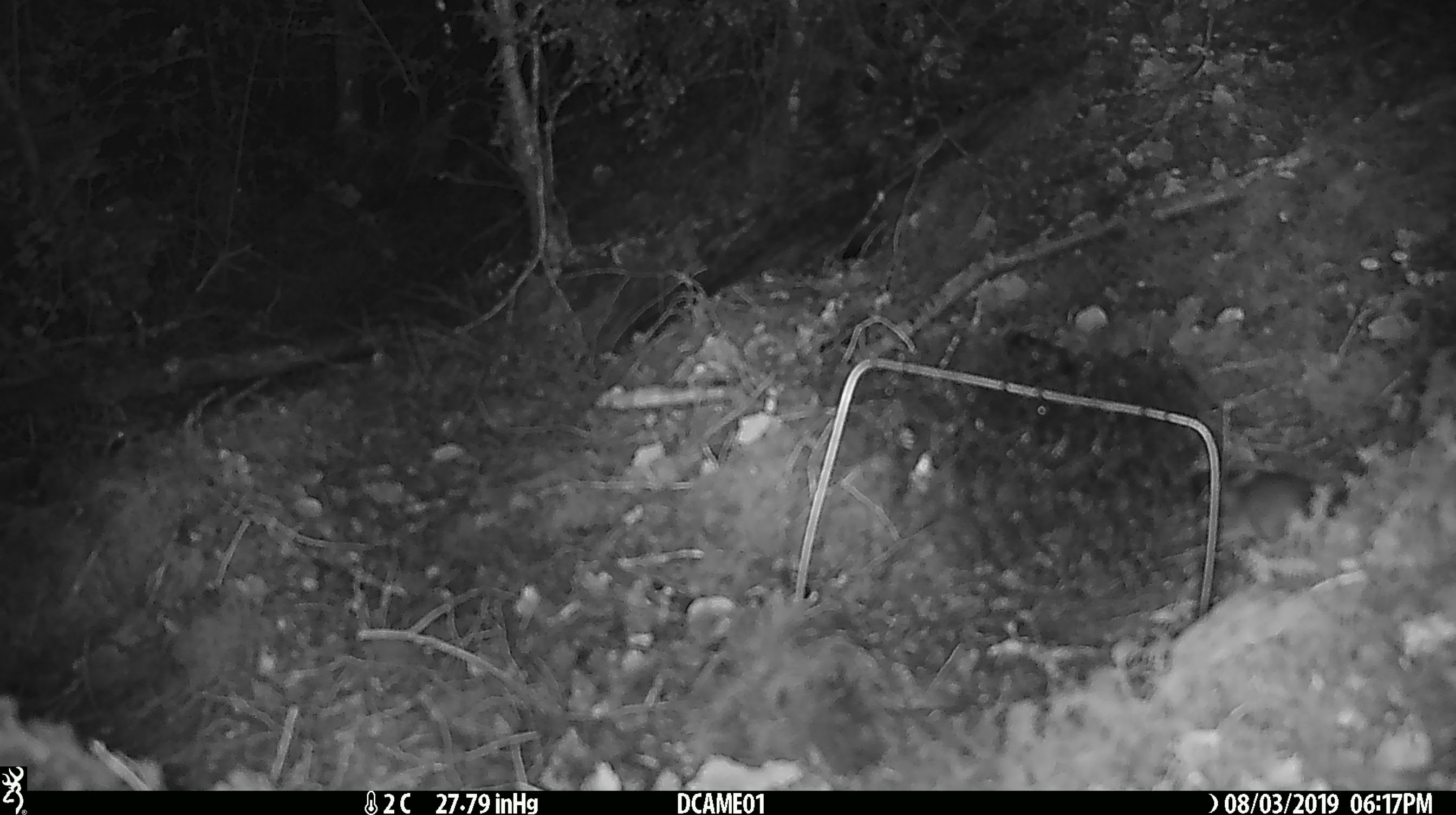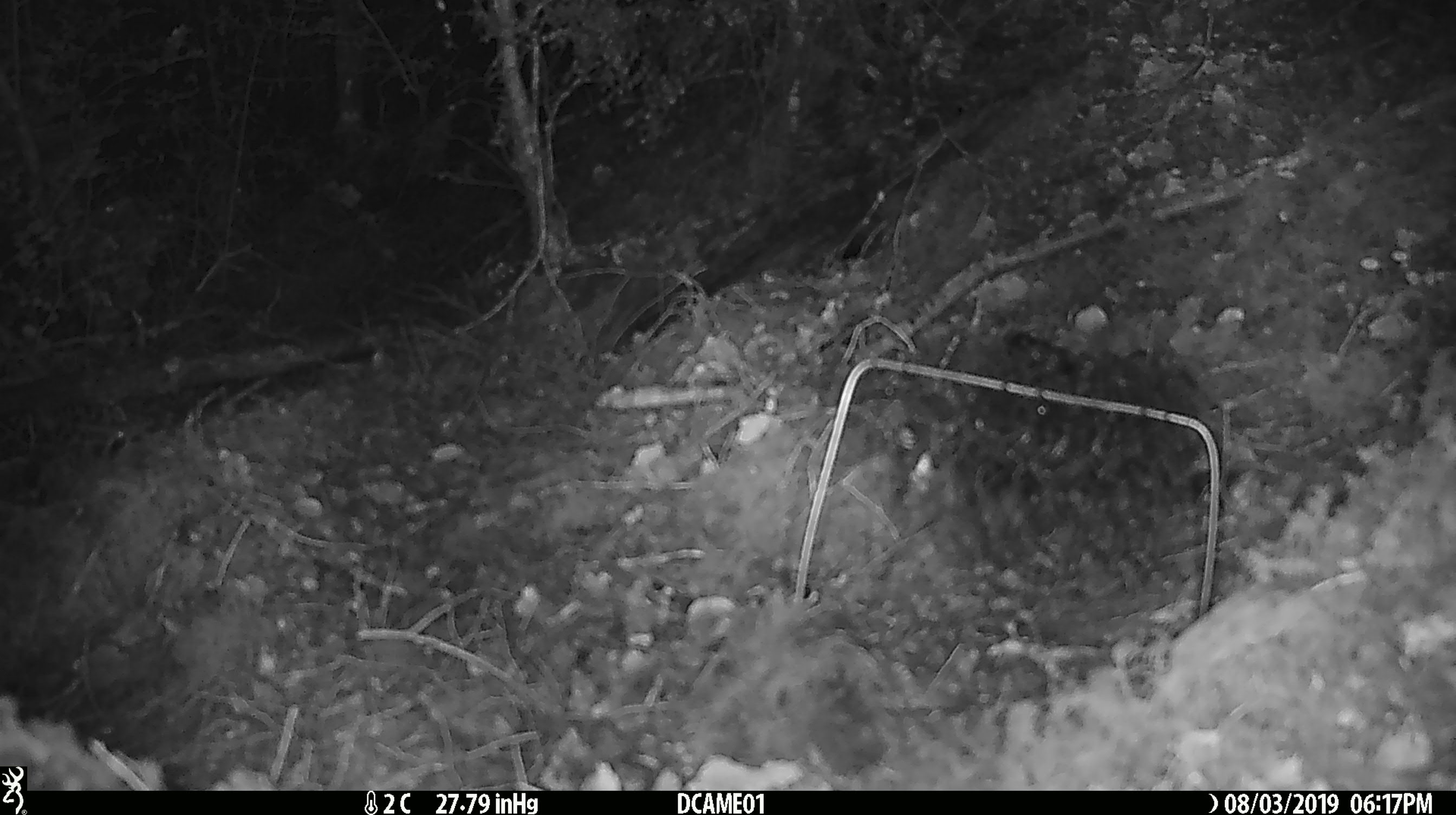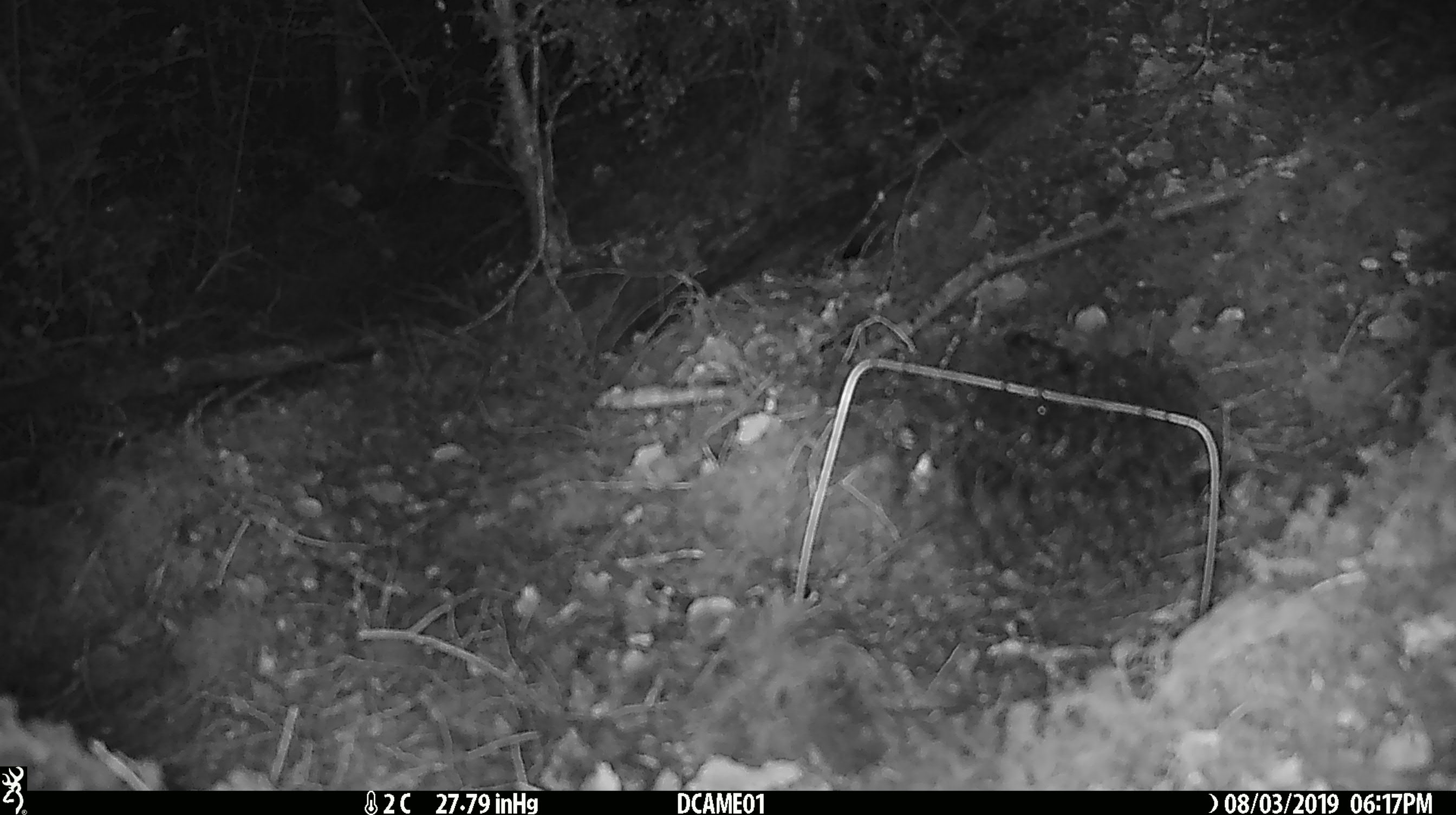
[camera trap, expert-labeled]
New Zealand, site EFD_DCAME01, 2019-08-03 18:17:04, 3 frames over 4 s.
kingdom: Animalia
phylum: Chordata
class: Mammalia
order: Rodentia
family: Muridae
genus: Mus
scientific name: Mus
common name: mouse